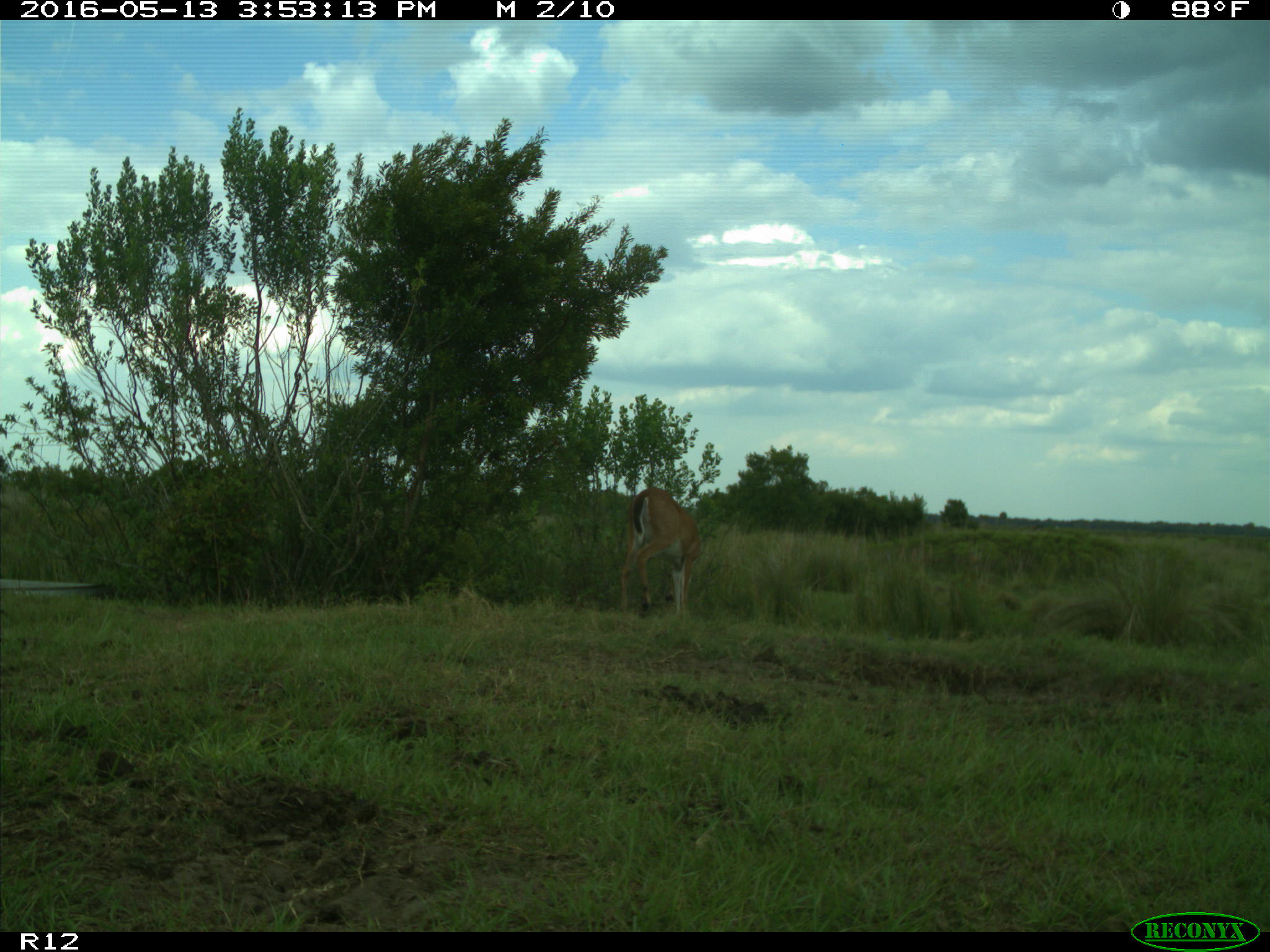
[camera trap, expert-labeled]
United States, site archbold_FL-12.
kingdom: Animalia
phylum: Chordata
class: Mammalia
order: Artiodactyla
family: Cervidae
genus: Odocoileus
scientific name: Odocoileus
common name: deer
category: unidentified deer